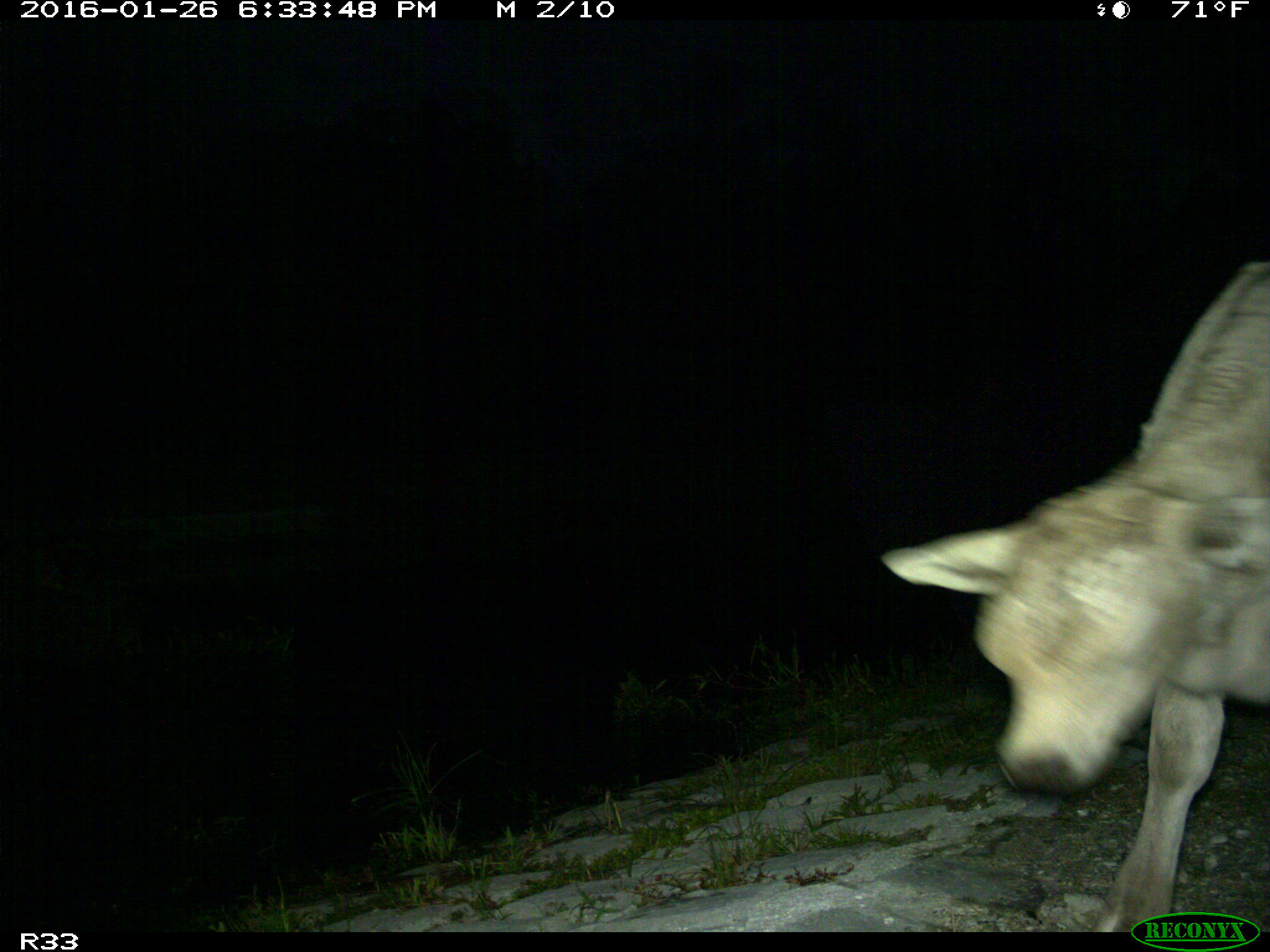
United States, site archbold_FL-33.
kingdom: Animalia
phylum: Chordata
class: Mammalia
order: Artiodactyla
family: Bovidae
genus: Bos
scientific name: Bos taurus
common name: domestic cow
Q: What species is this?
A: Bos taurus (domestic cow).